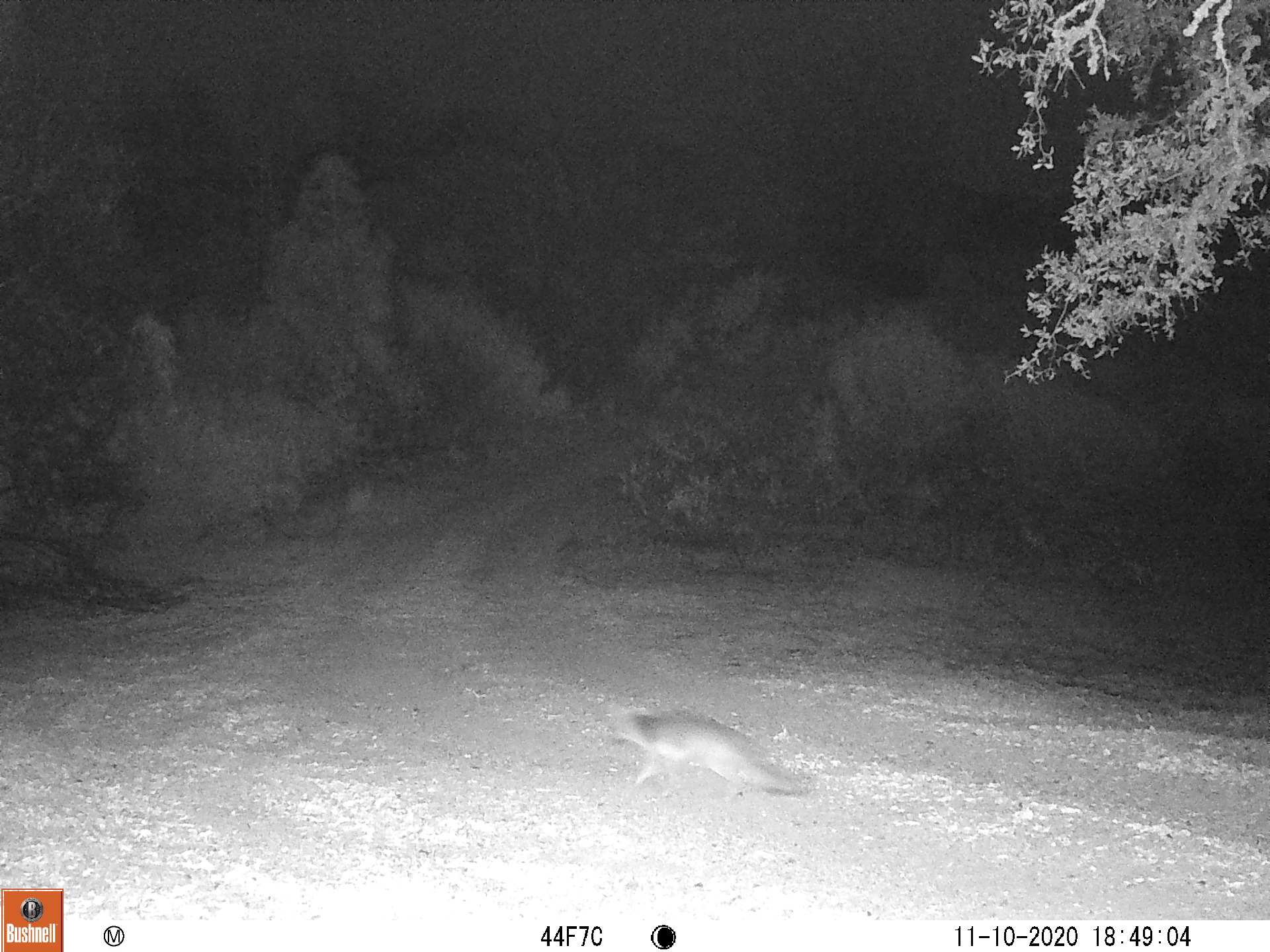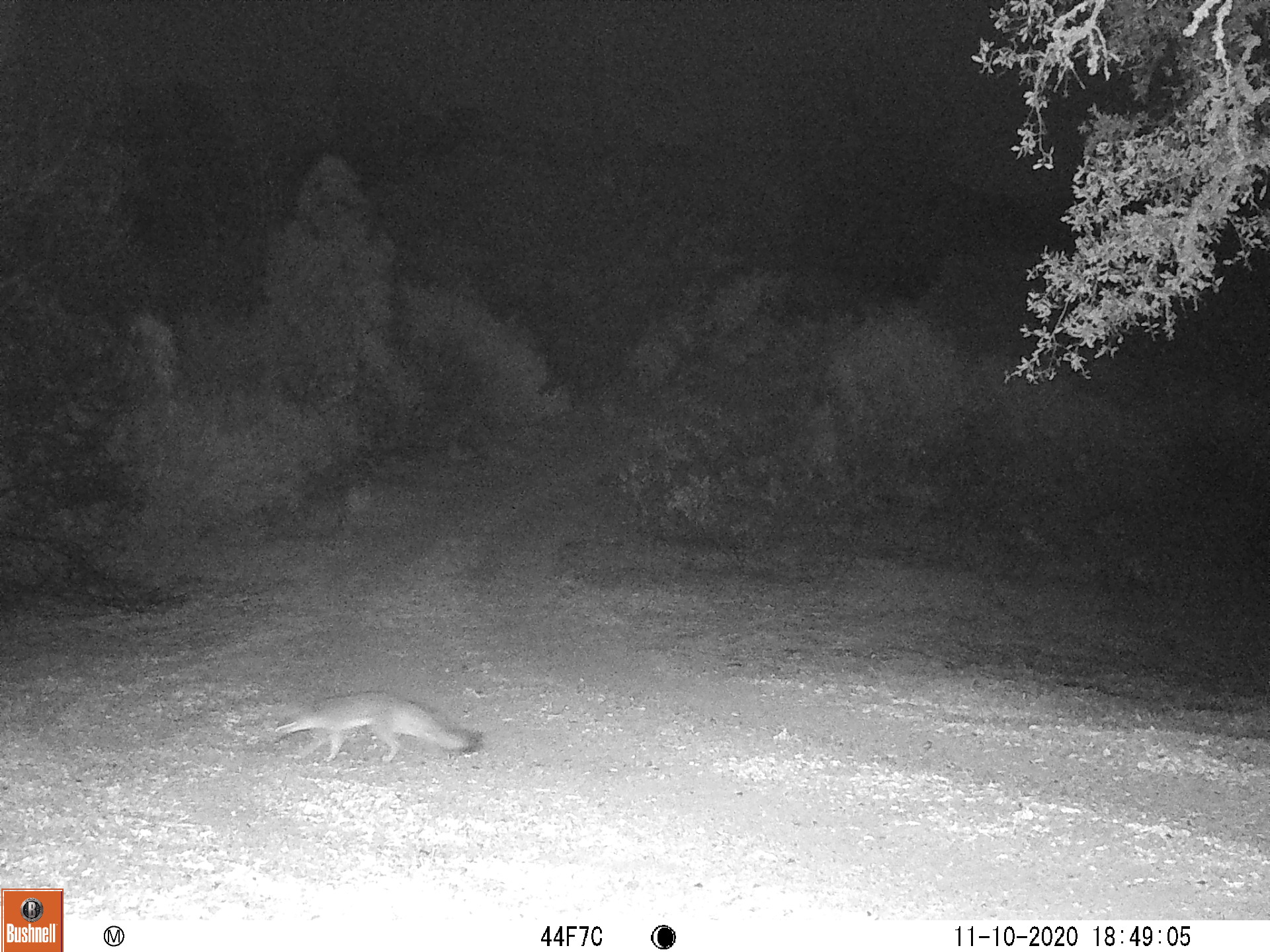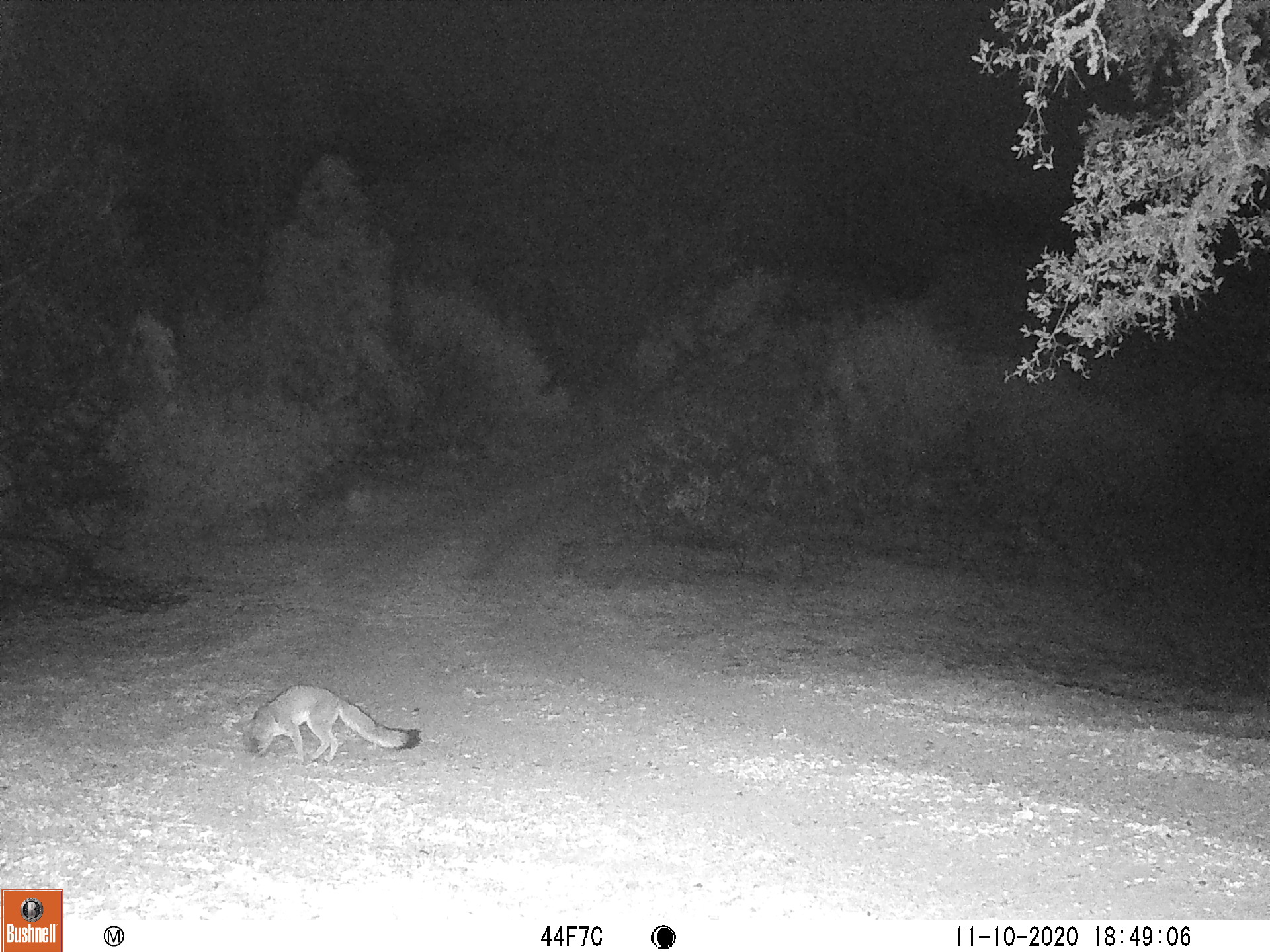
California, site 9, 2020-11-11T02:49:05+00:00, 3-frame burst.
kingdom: Animalia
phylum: Chordata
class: Mammalia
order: Carnivora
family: Canidae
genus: Urocyon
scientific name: Urocyon cinereoargenteus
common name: gray fox